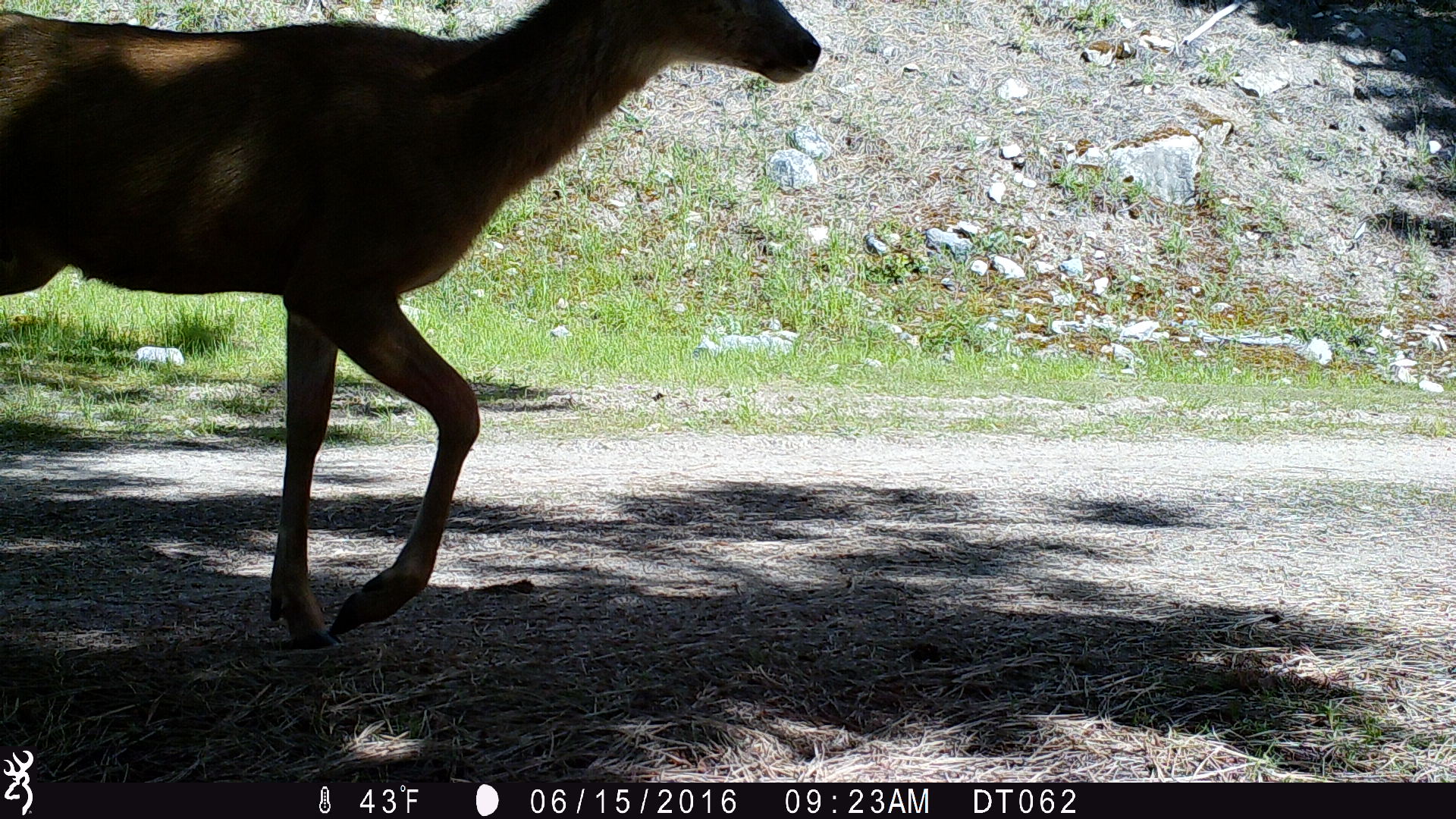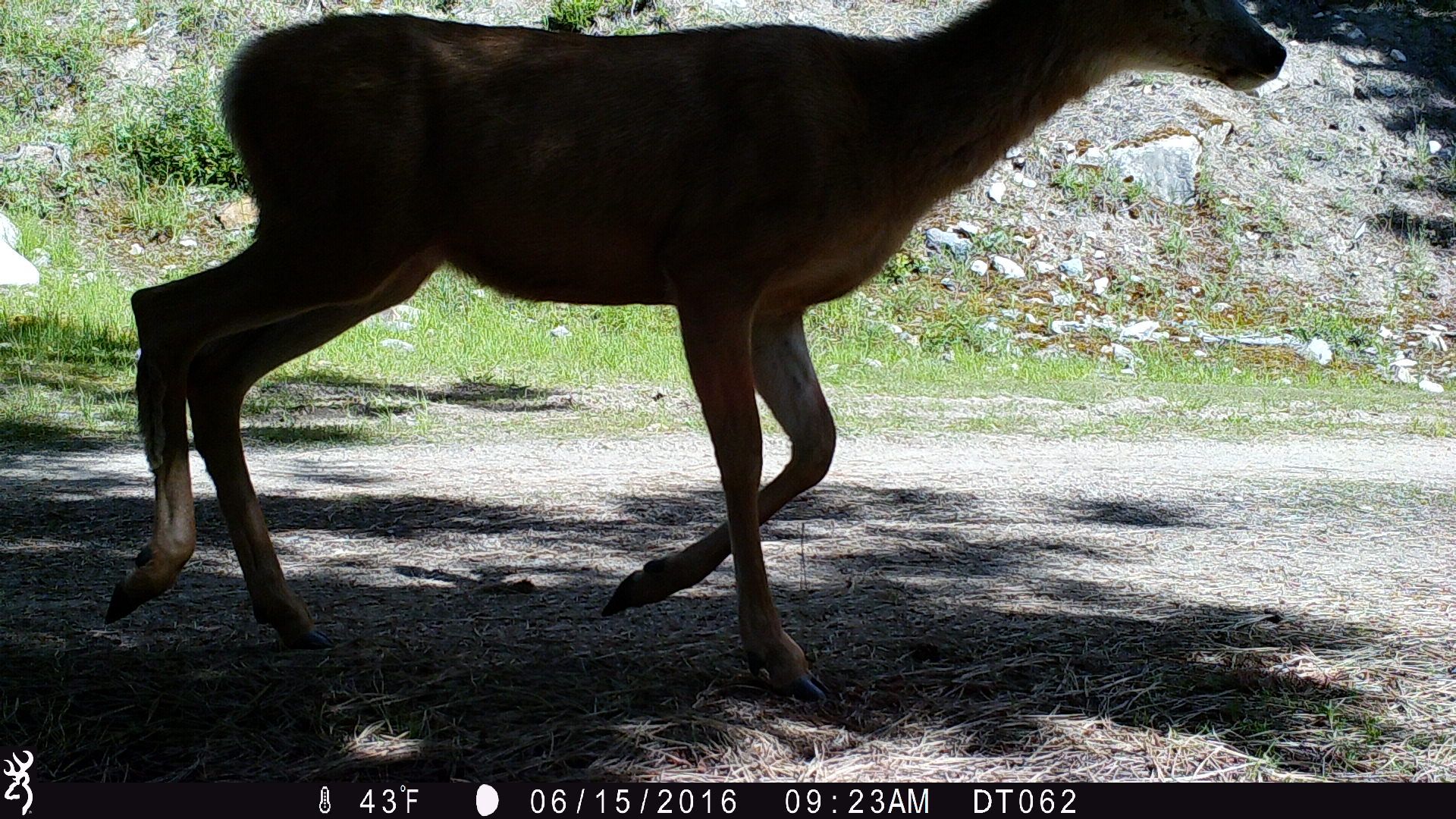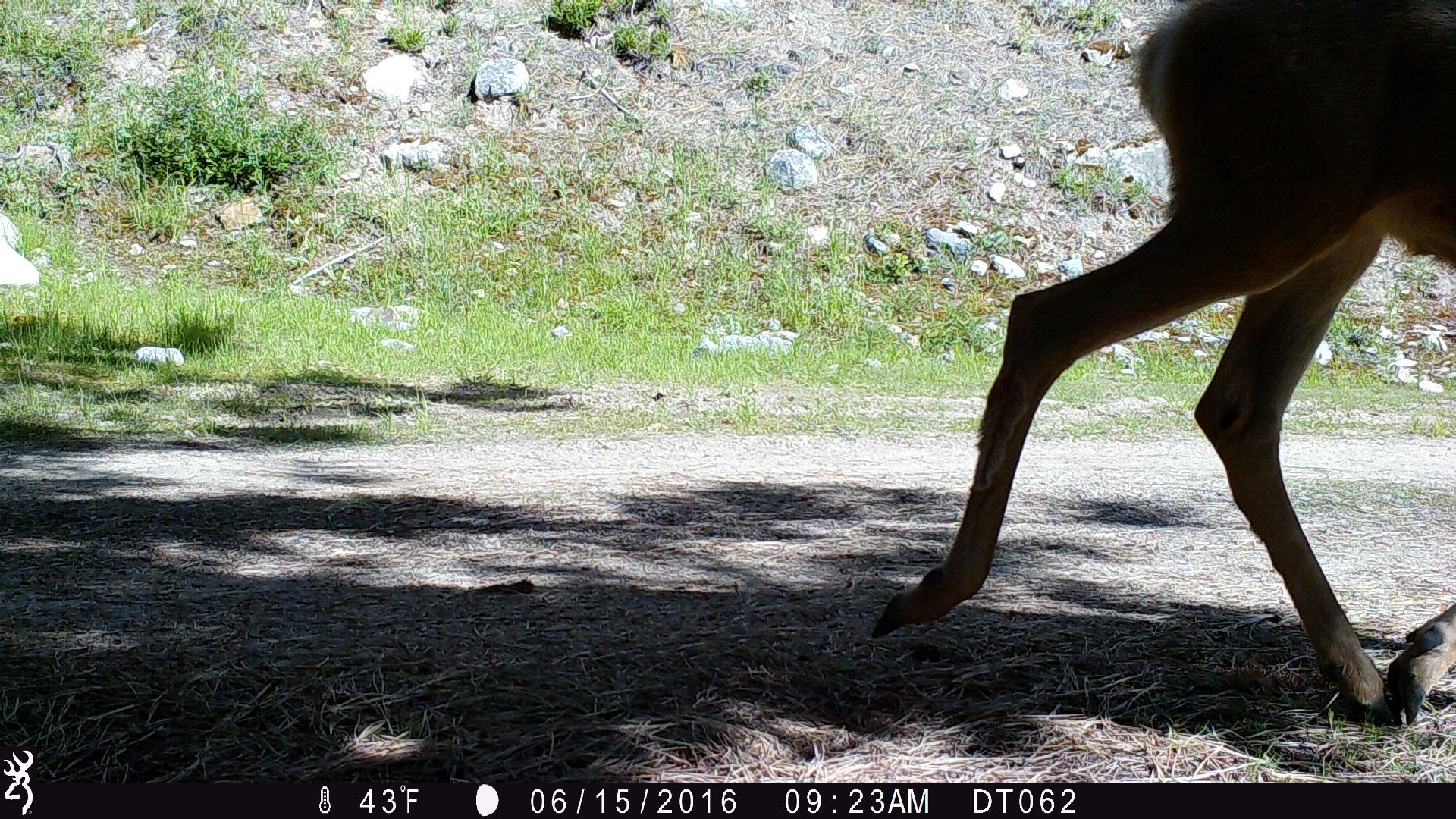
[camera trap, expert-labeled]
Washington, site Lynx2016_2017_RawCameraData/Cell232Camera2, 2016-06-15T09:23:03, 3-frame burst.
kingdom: Animalia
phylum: Chordata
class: Mammalia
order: Artiodactyla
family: Cervidae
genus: Odocoileus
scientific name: Odocoileus hemionus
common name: mule deer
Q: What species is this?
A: Odocoileus hemionus (mule deer).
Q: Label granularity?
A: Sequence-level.